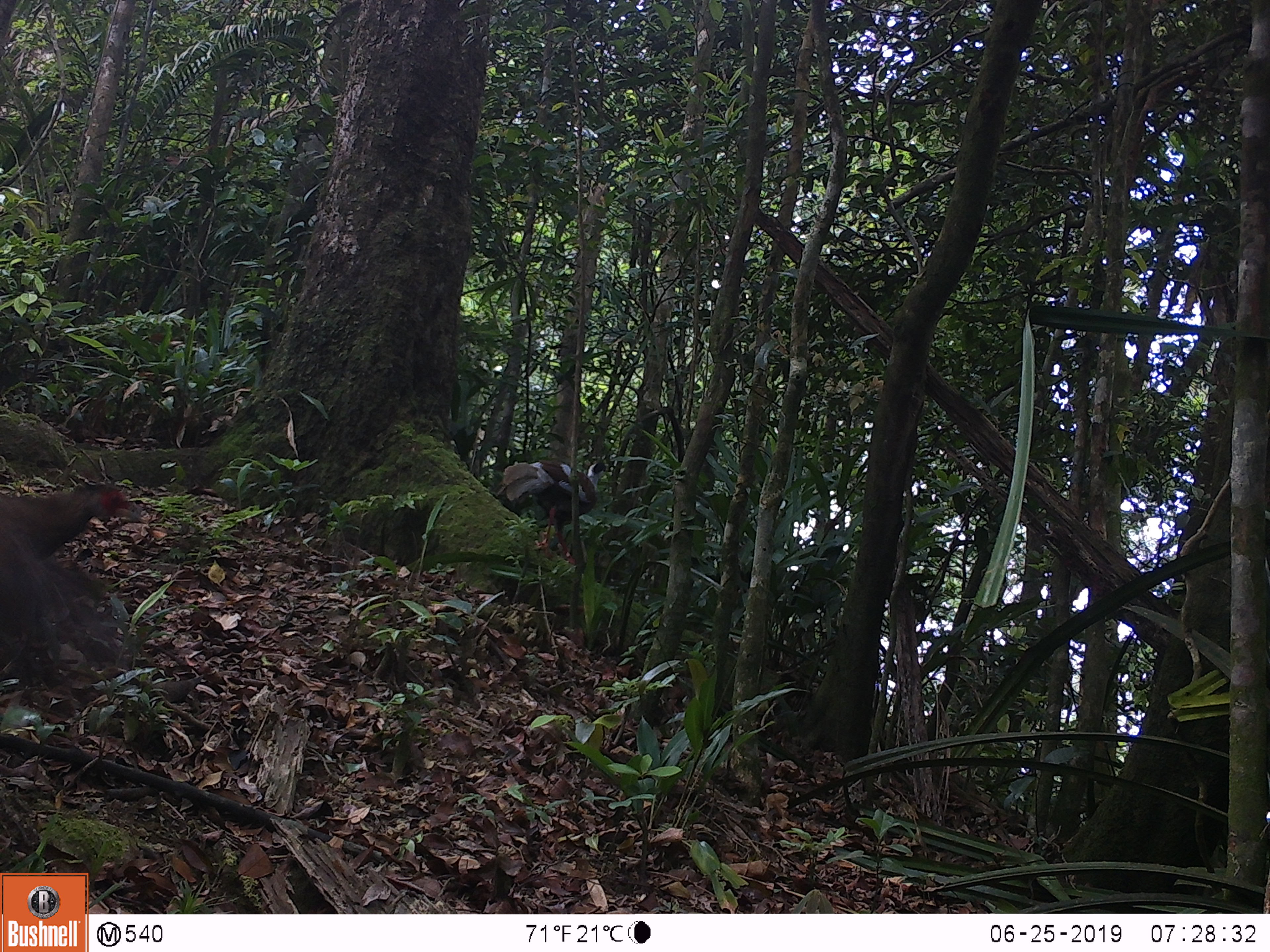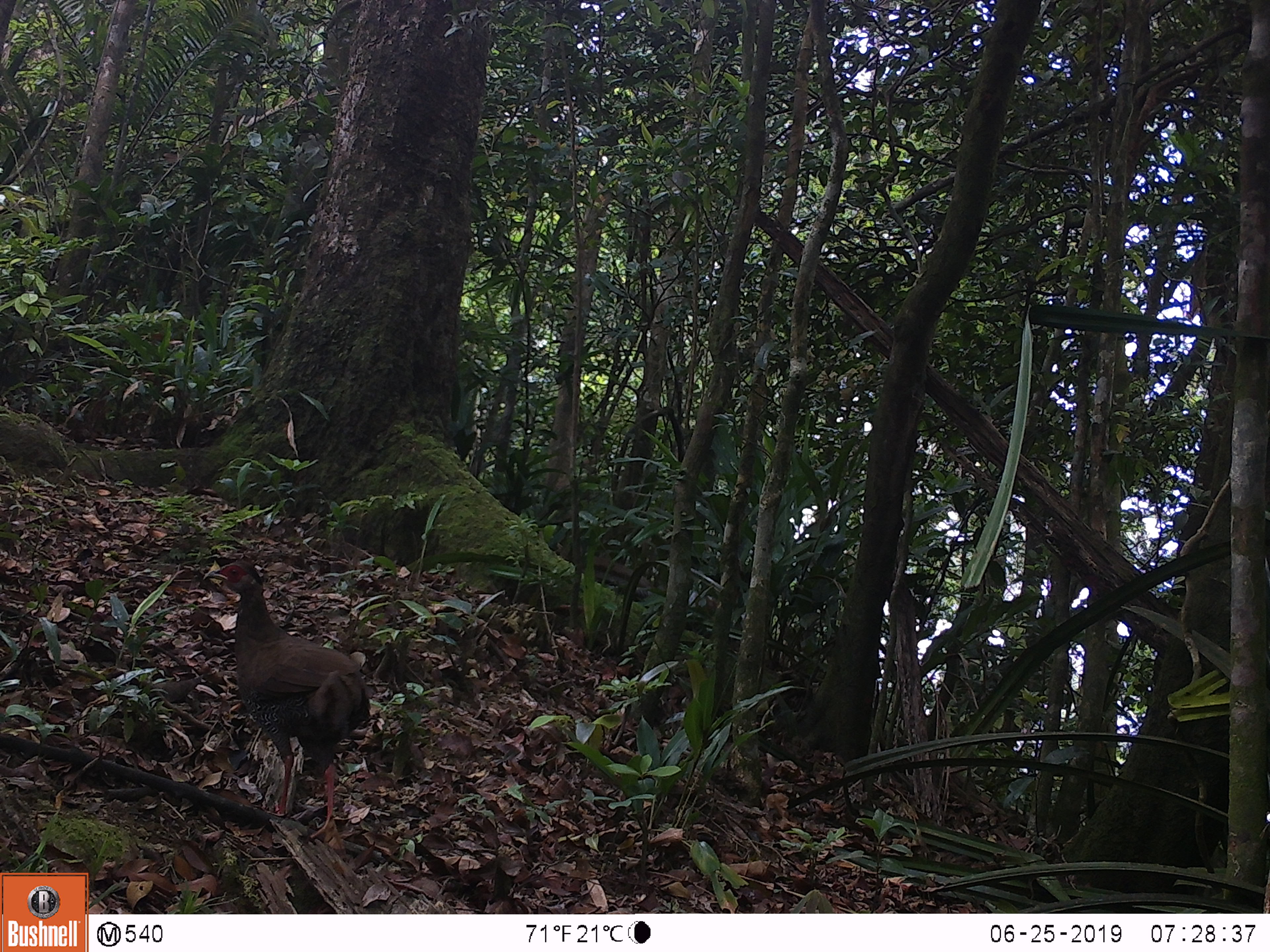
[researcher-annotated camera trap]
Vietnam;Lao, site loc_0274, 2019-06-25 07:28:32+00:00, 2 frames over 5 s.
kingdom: Animalia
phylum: Chordata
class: Aves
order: Galliformes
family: Phasianidae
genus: Lophura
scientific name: Lophura nycthemera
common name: silver pheasant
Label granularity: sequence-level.